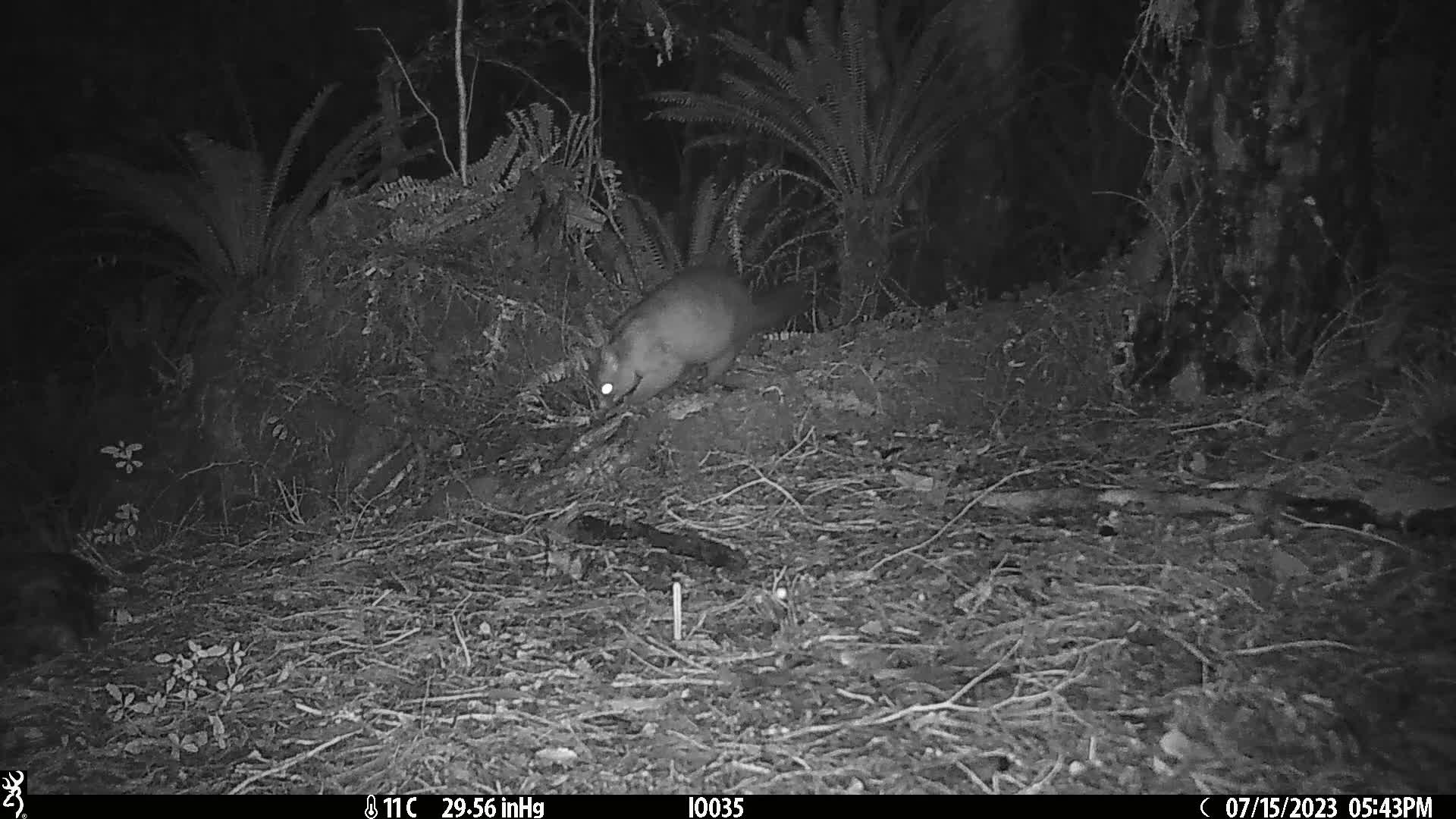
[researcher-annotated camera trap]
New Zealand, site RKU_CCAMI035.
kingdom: Animalia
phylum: Chordata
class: Mammalia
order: Diprotodontia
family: Phalangeridae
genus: Trichosurus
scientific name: Trichosurus vulpecula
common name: common brushtail possum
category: possum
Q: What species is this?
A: Possum (common brushtail possum) (Trichosurus vulpecula).